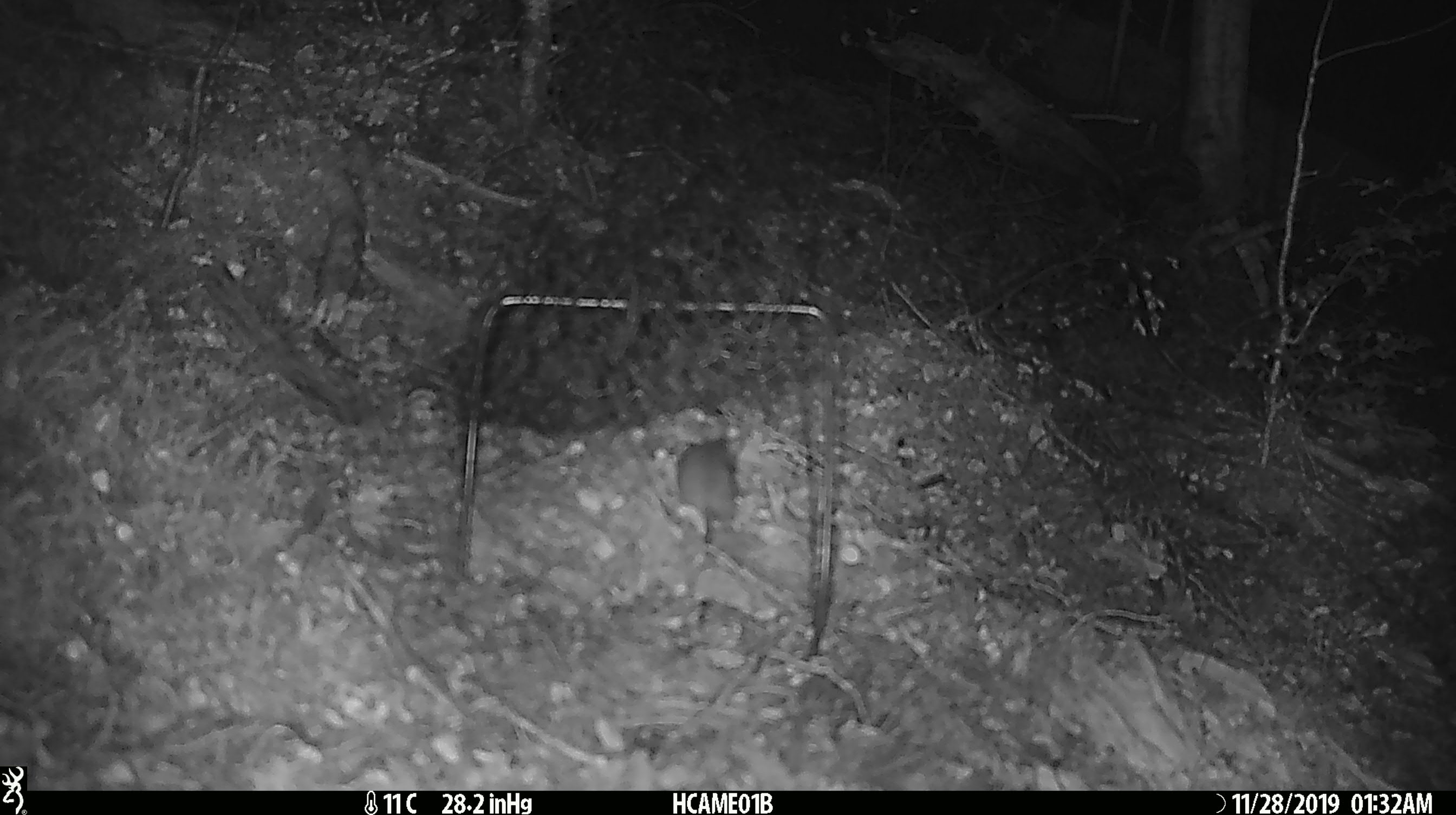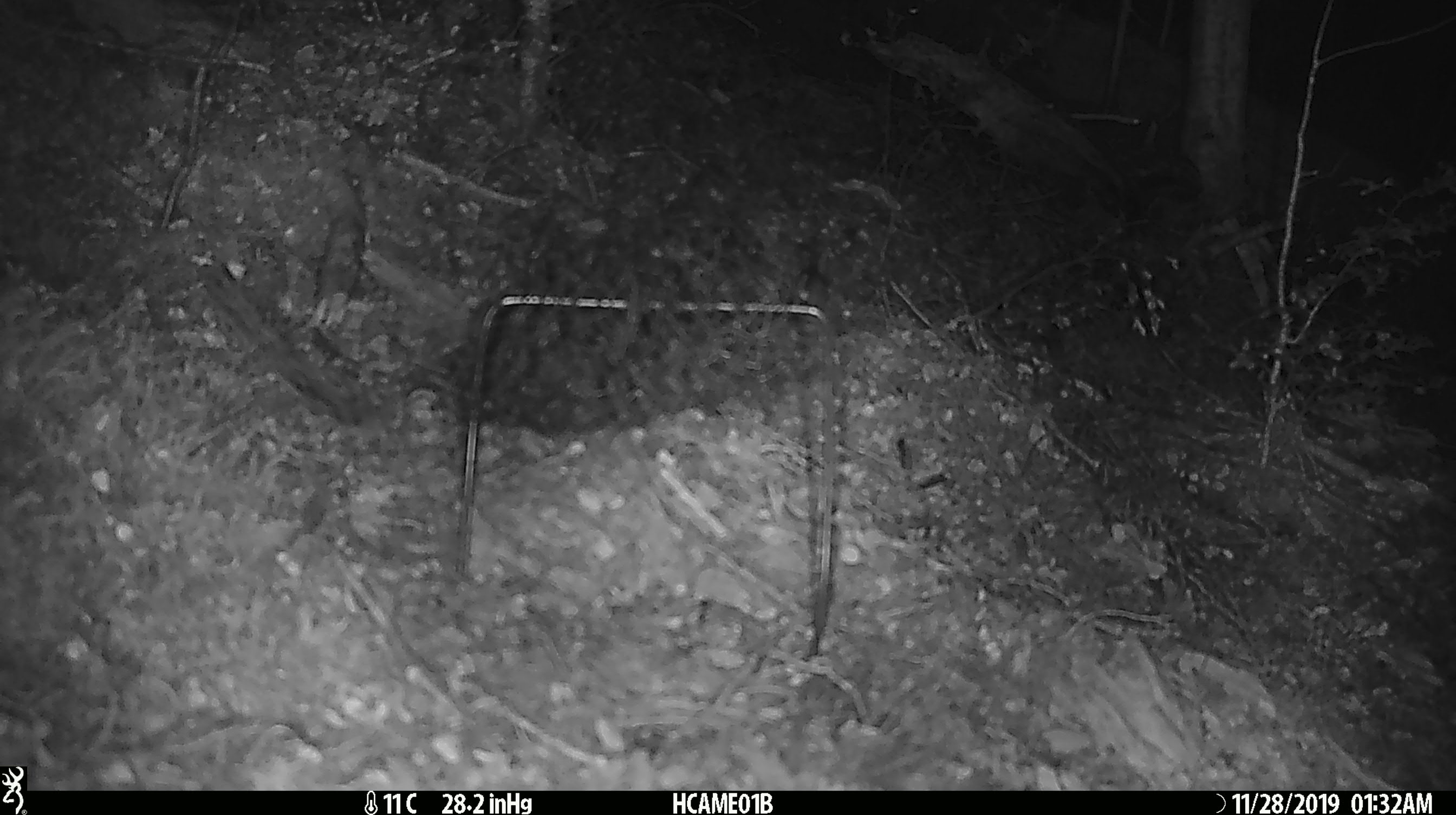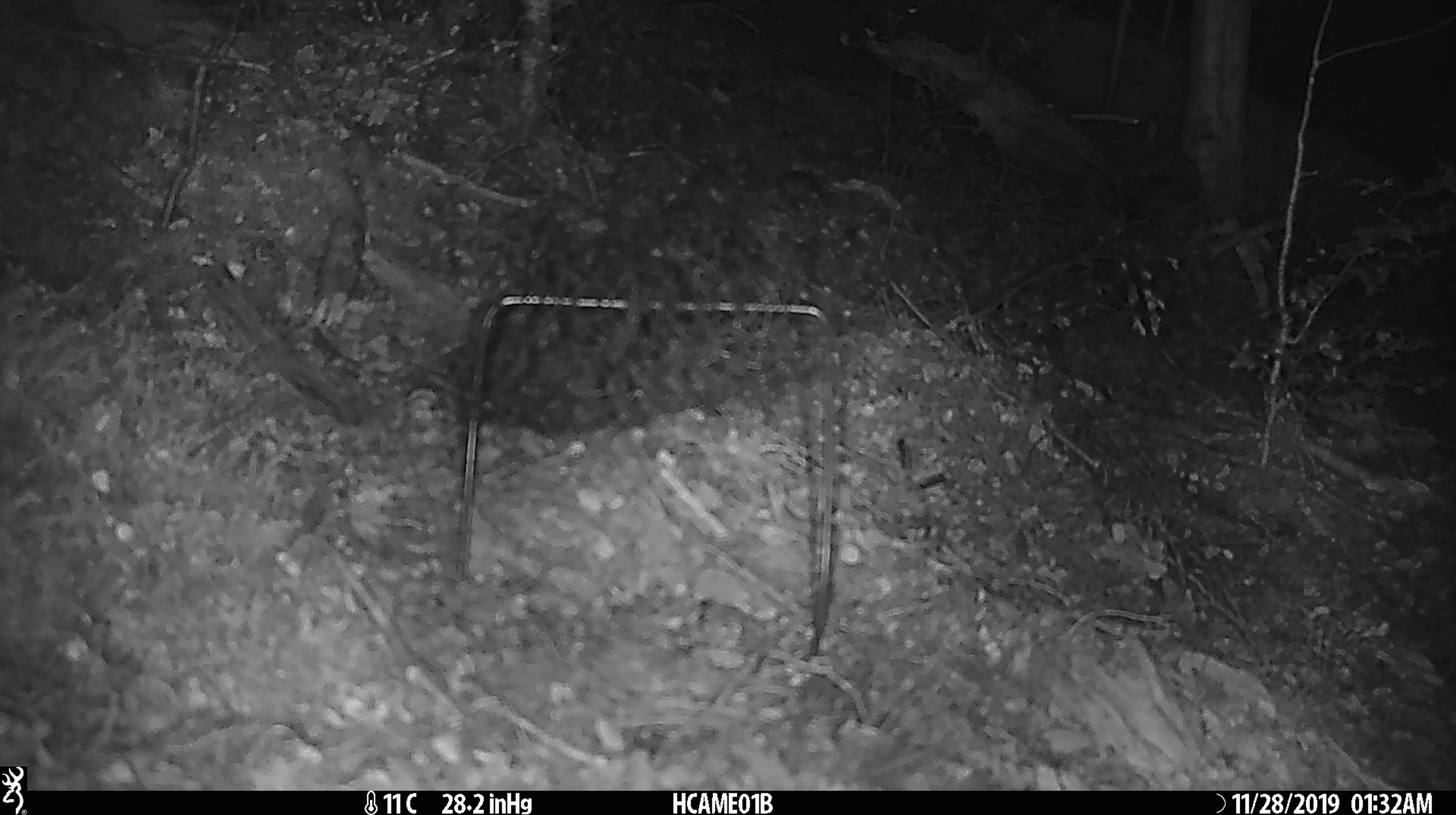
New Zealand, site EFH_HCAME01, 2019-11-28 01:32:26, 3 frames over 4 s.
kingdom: Animalia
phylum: Chordata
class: Mammalia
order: Rodentia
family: Muridae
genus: Mus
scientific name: Mus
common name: mouse